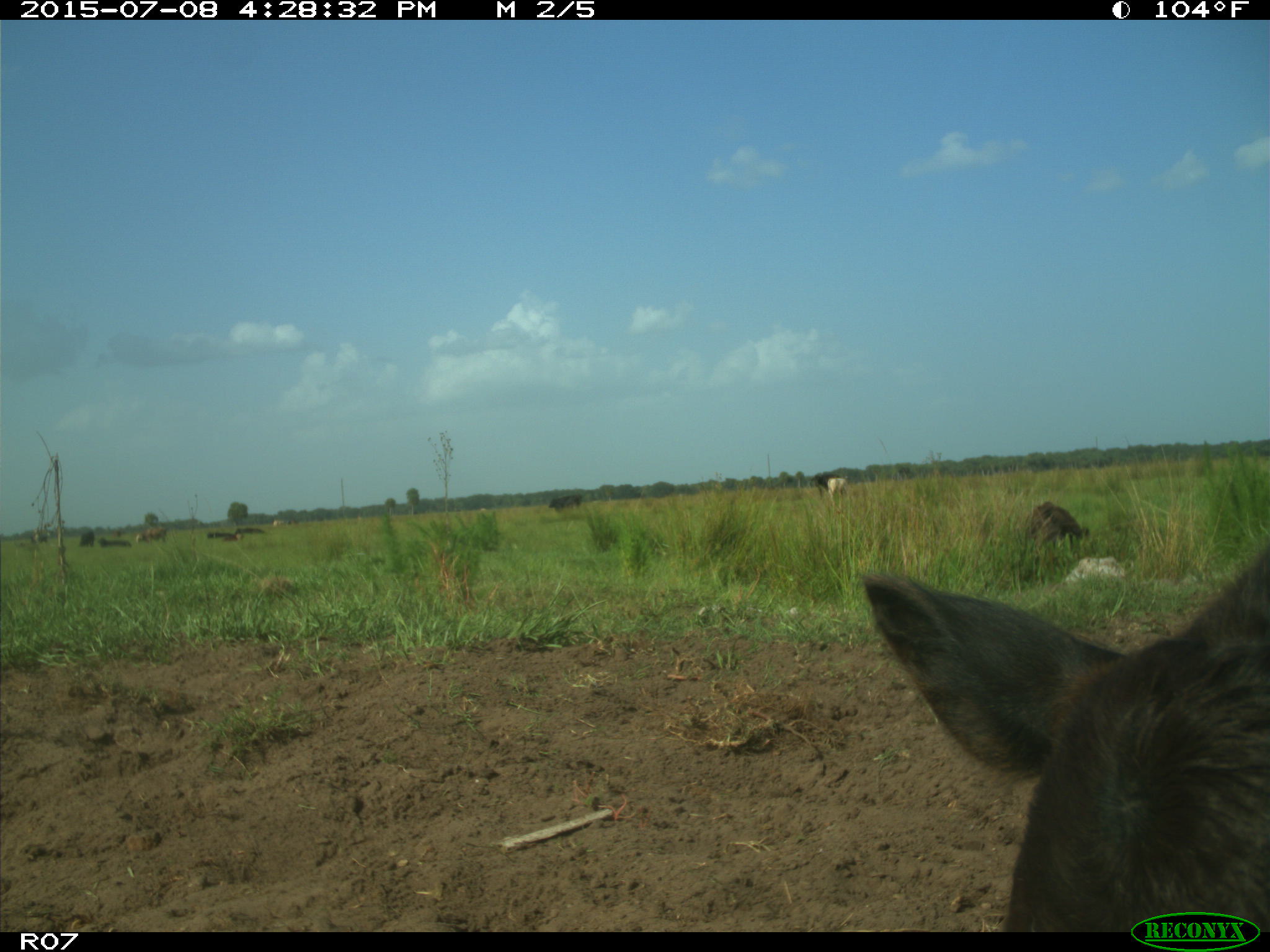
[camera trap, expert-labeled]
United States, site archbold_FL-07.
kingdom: Animalia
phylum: Chordata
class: Mammalia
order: Artiodactyla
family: Bovidae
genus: Bos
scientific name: Bos taurus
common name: domestic cow